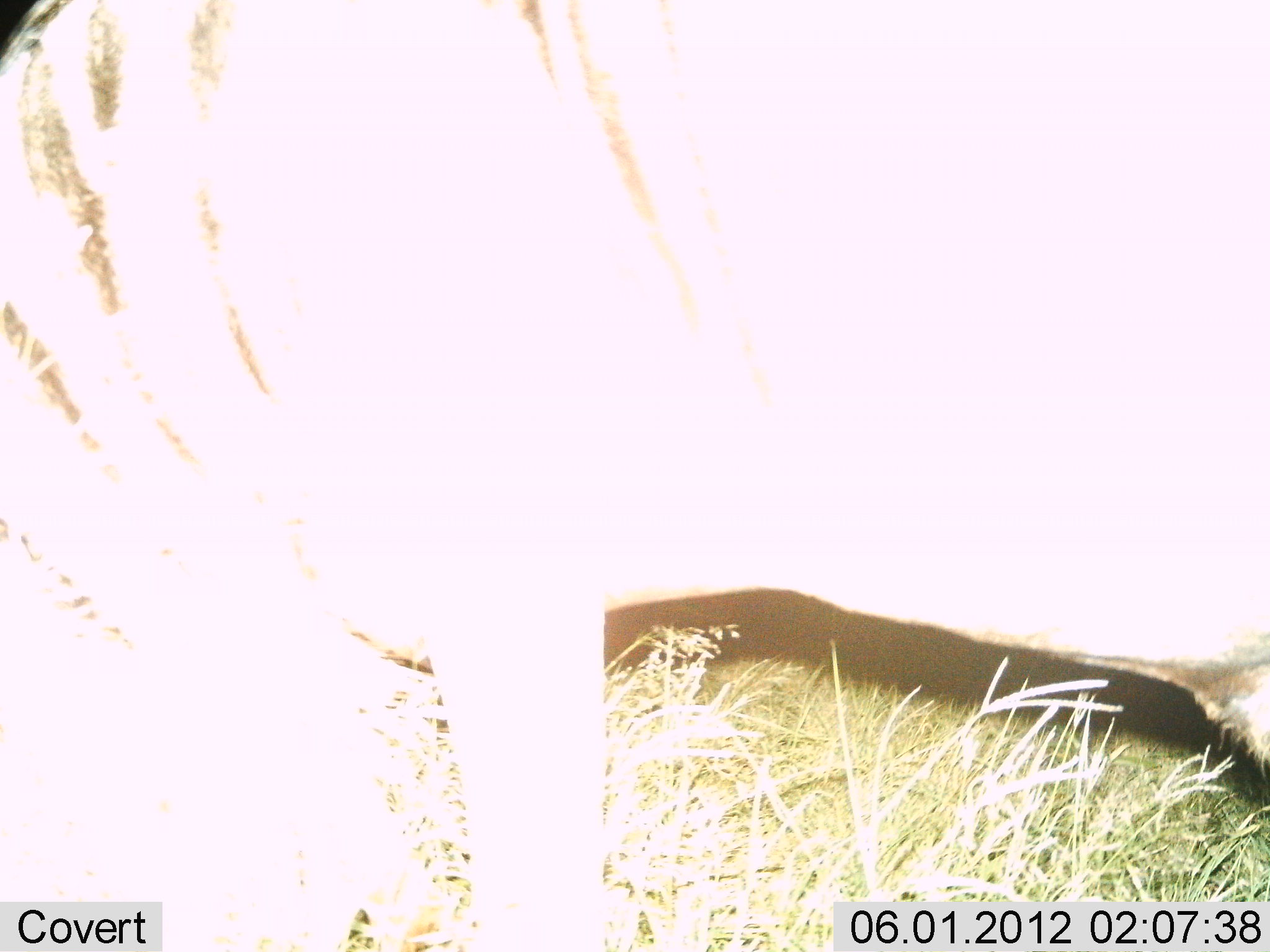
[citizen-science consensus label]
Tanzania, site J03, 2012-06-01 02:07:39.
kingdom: Animalia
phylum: Chordata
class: Mammalia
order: Artiodactyla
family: Bovidae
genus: Connochaetes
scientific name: Connochaetes taurinus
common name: blue wildebeest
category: wildebeest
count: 1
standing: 60%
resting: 0%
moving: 0%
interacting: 0%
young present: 0%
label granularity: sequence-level